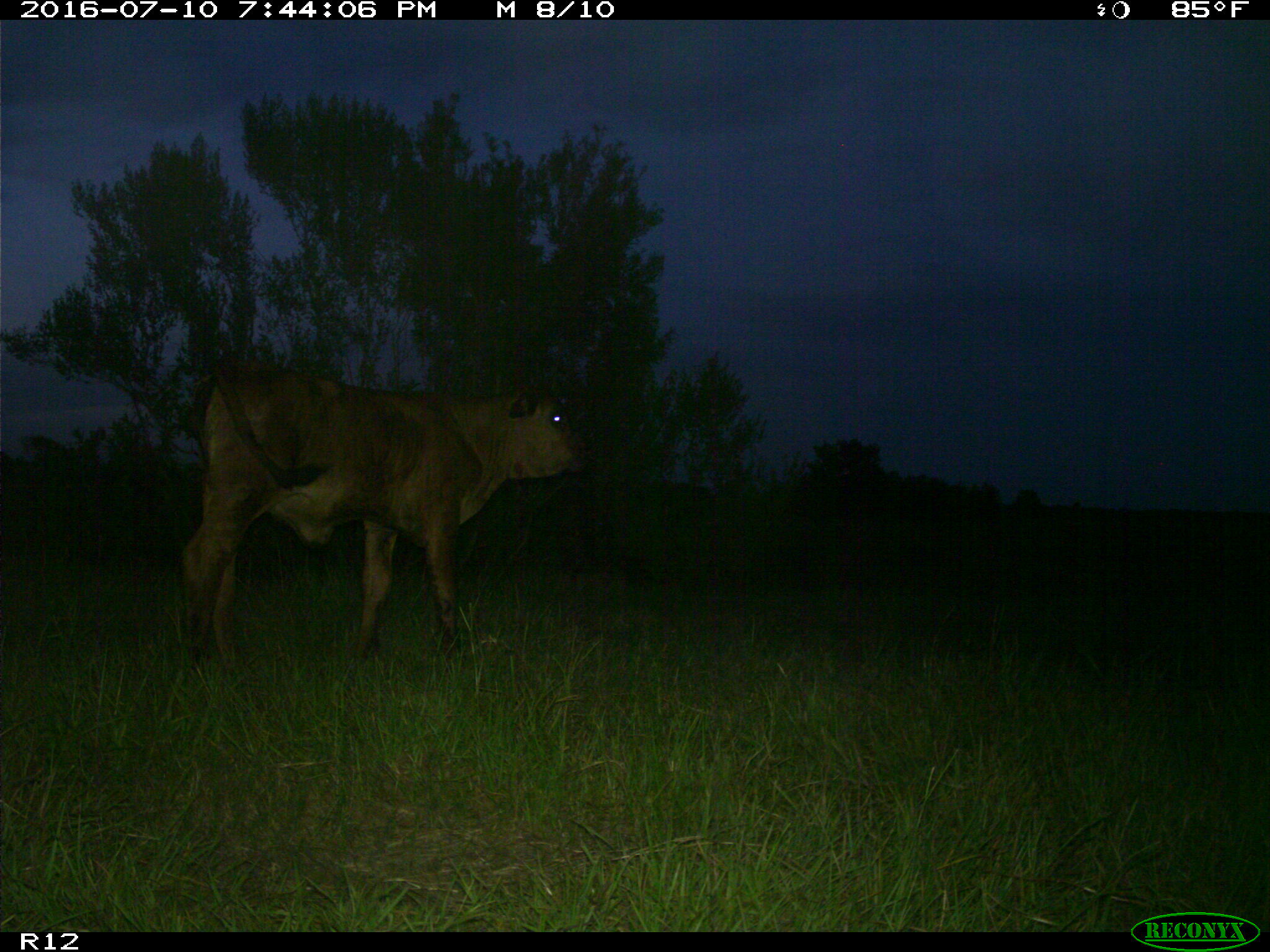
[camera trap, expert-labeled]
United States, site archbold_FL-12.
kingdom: Animalia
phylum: Chordata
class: Mammalia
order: Artiodactyla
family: Bovidae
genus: Bos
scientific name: Bos taurus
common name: domestic cow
Bos taurus (domestic cow).